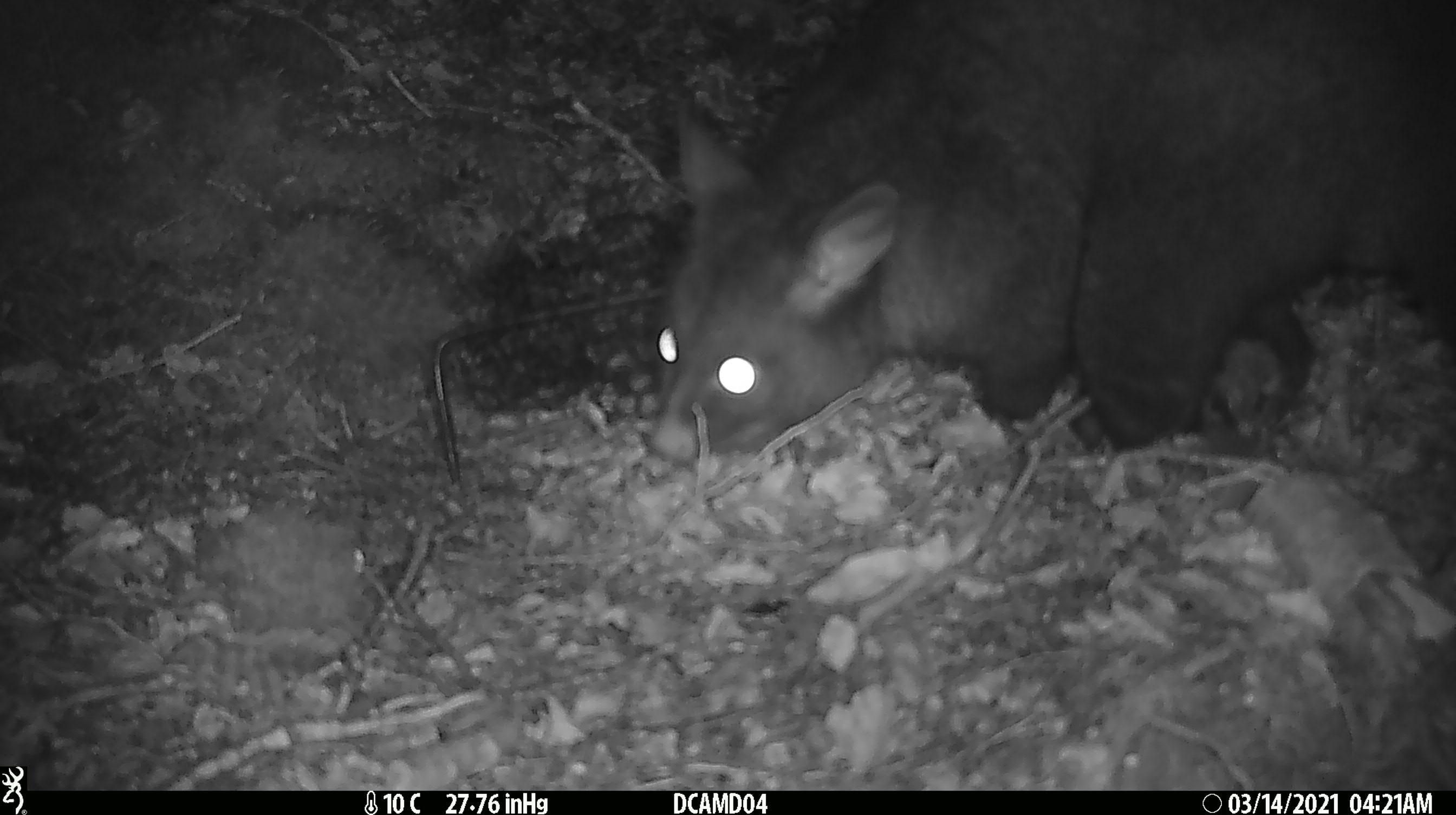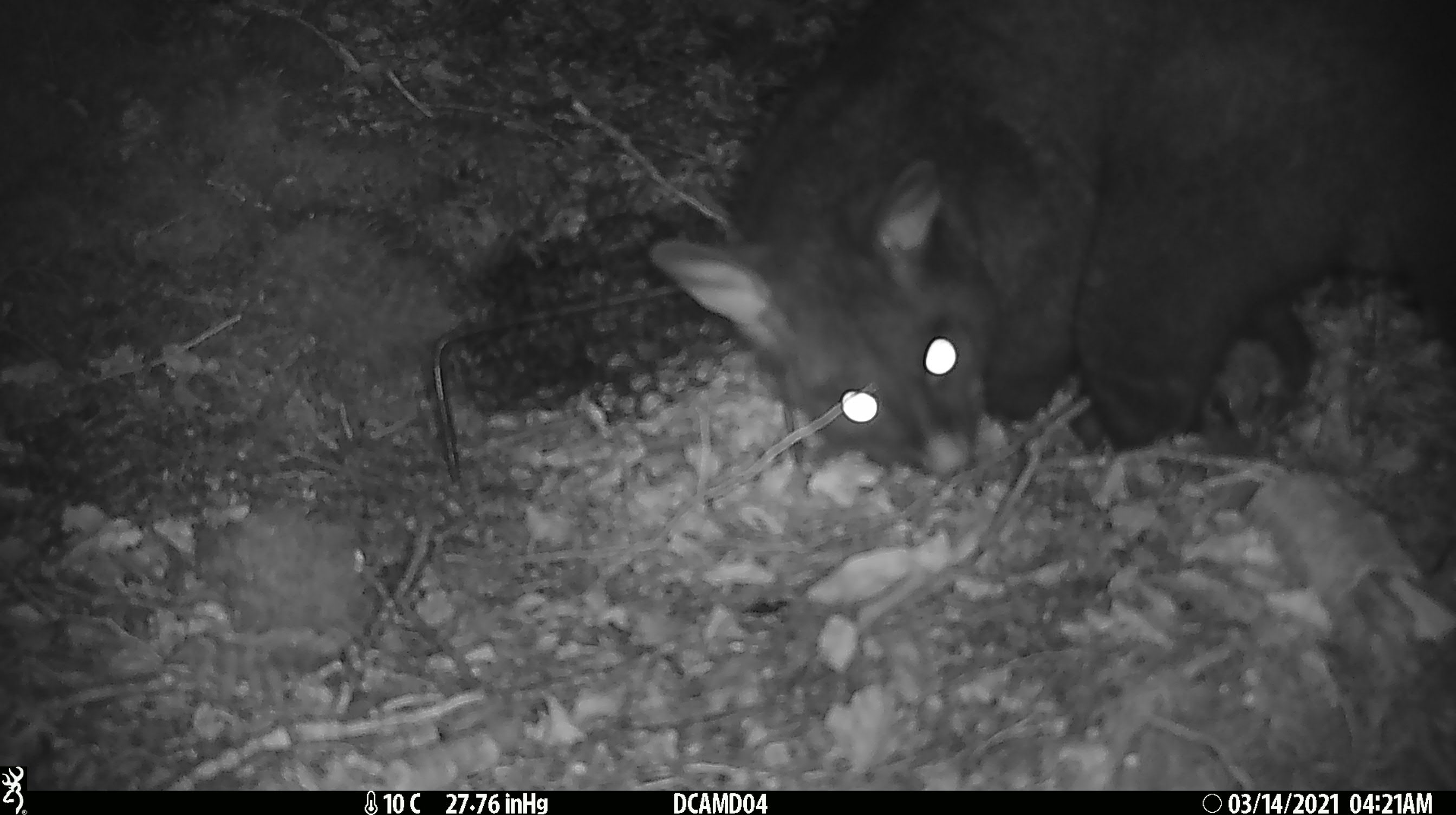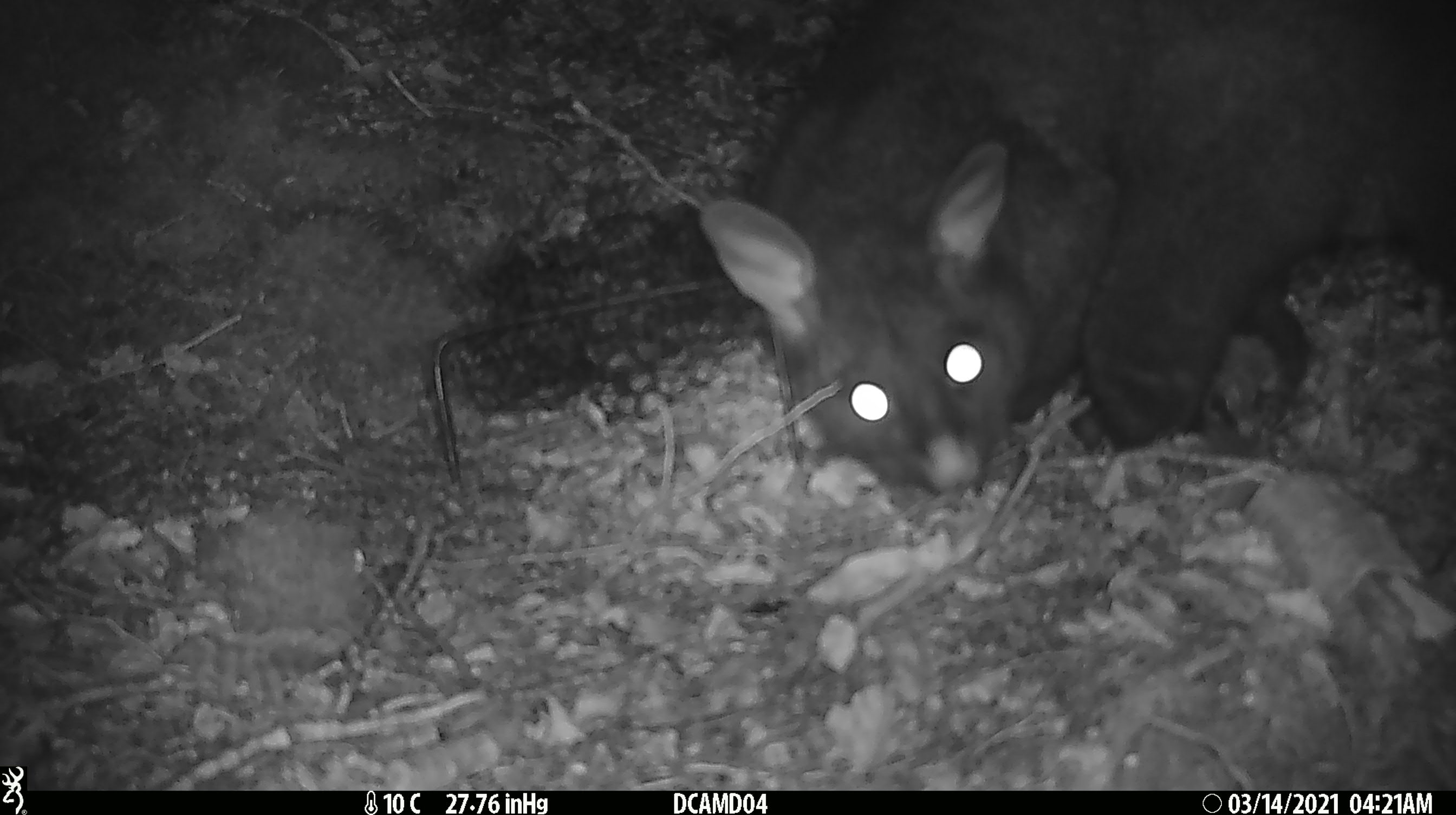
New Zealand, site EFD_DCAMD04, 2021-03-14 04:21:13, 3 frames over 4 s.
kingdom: Animalia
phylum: Chordata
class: Mammalia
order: Diprotodontia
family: Phalangeridae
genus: Trichosurus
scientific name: Trichosurus vulpecula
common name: common brushtail possum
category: possum